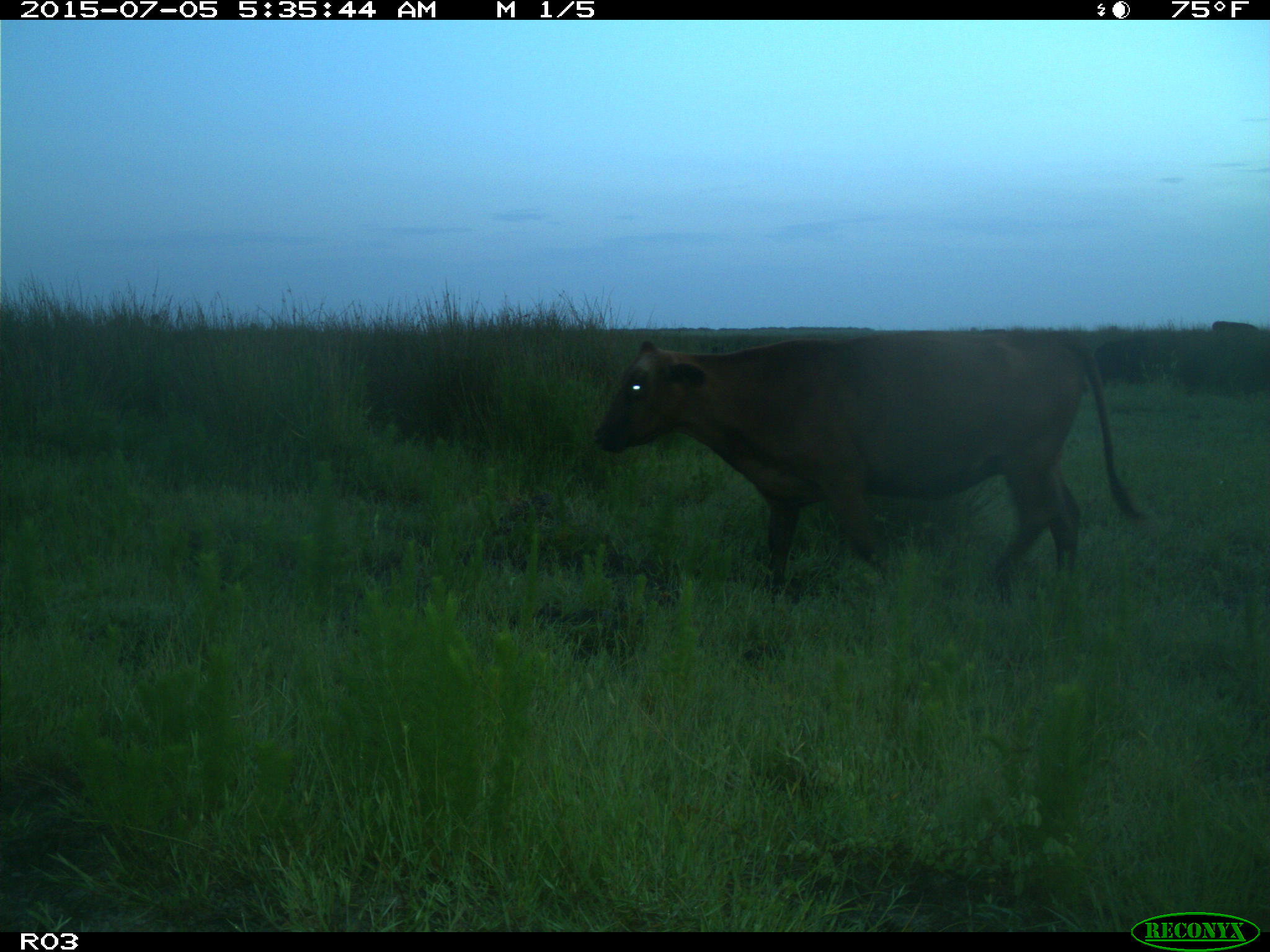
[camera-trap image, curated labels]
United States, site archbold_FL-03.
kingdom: Animalia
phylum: Chordata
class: Mammalia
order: Artiodactyla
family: Bovidae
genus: Bos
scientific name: Bos taurus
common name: domestic cow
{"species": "Bos taurus (domestic cow)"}